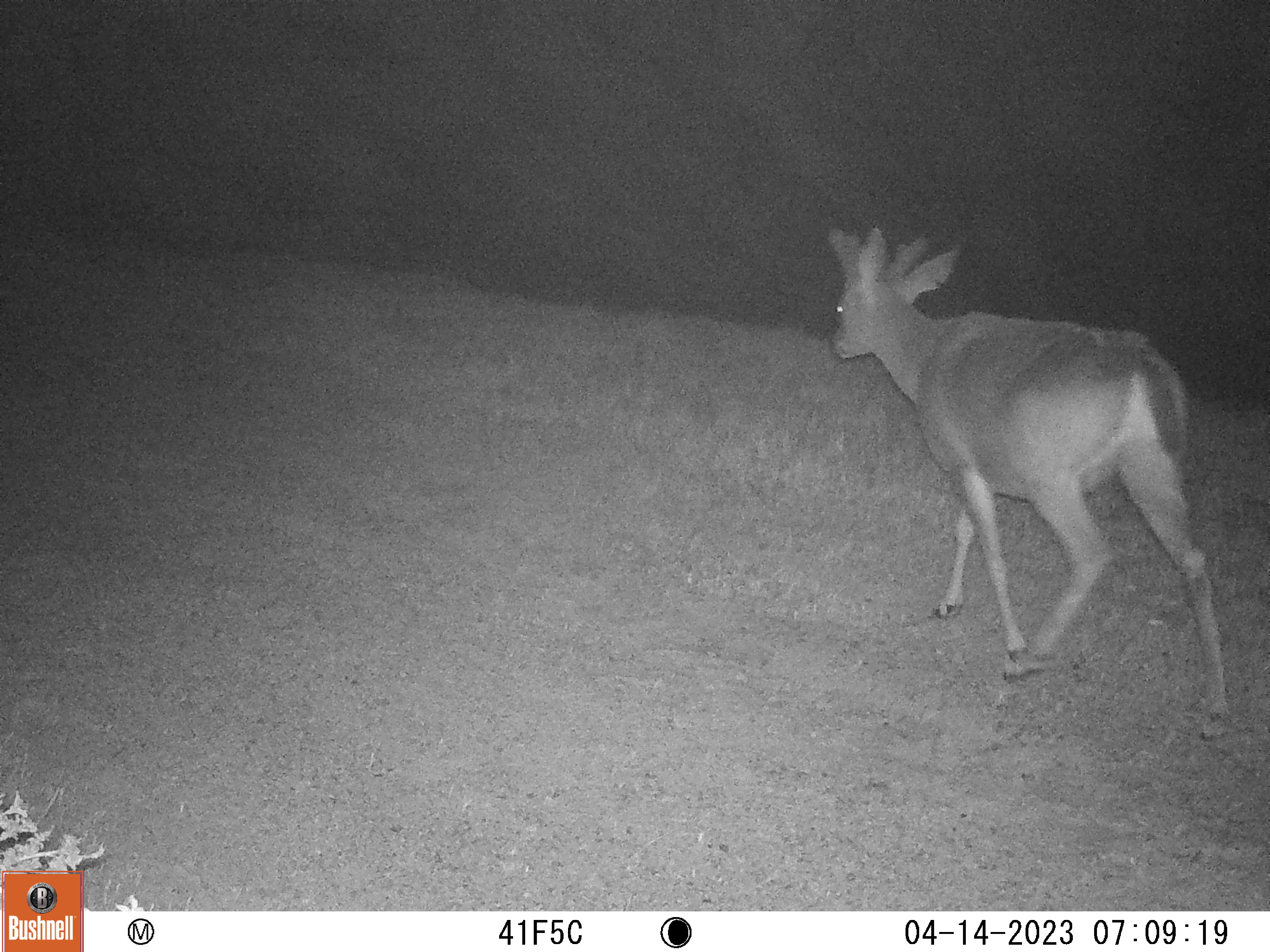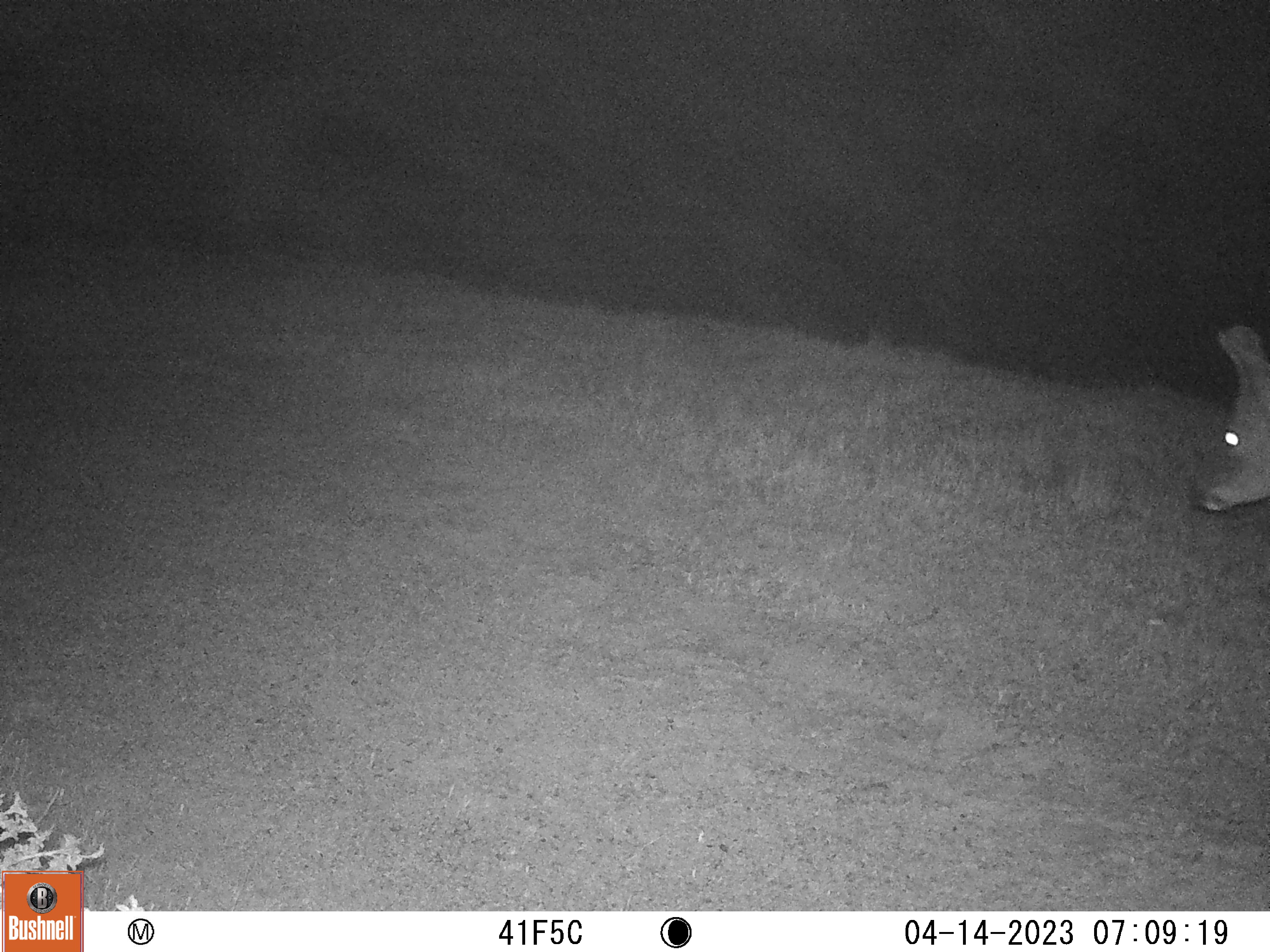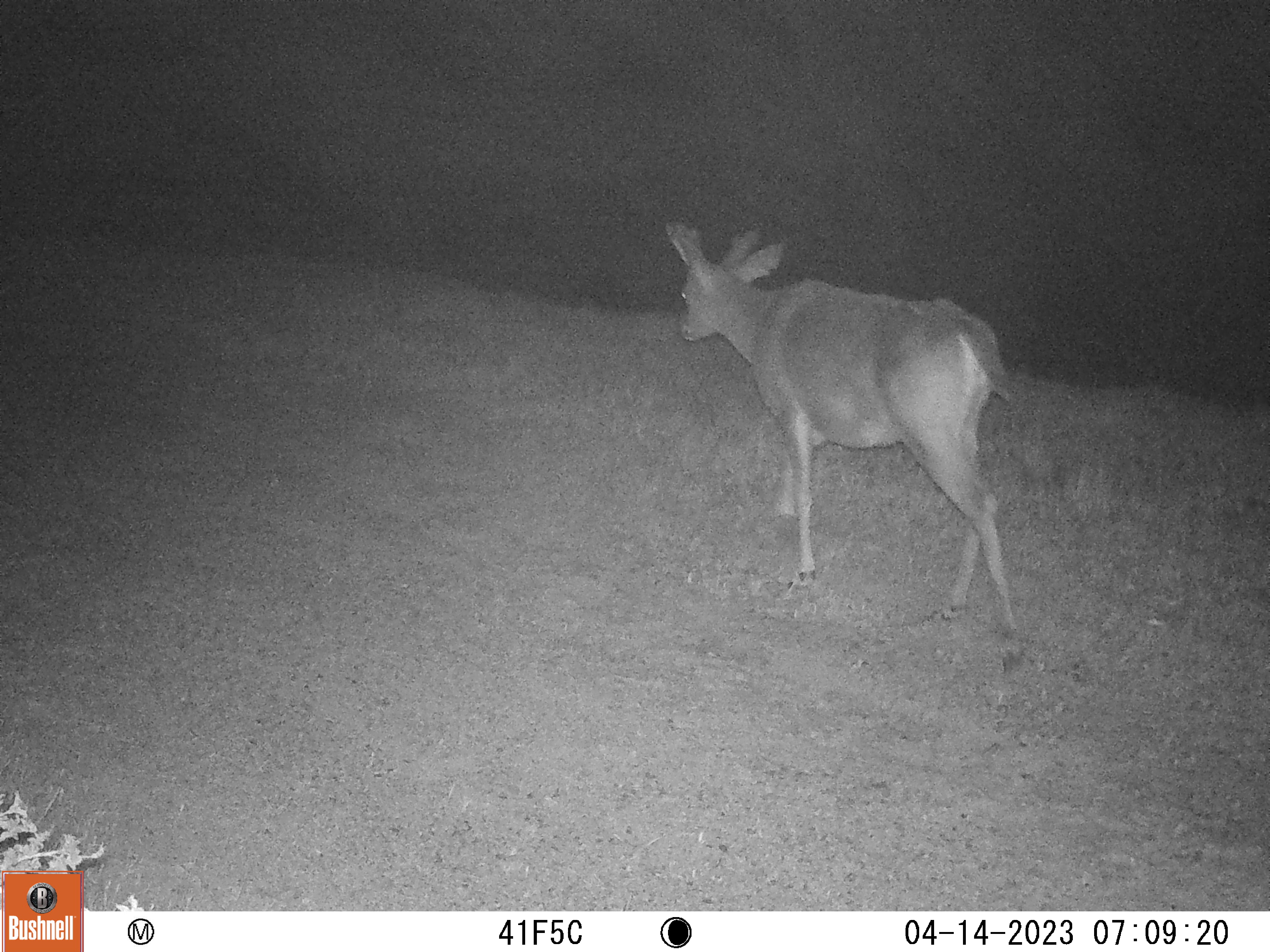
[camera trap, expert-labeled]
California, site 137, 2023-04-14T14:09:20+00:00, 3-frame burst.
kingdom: Animalia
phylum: Chordata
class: Mammalia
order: Artiodactyla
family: Cervidae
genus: Odocoileus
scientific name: Odocoileus hemionus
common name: mule deer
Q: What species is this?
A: Mule deer (Odocoileus hemionus).